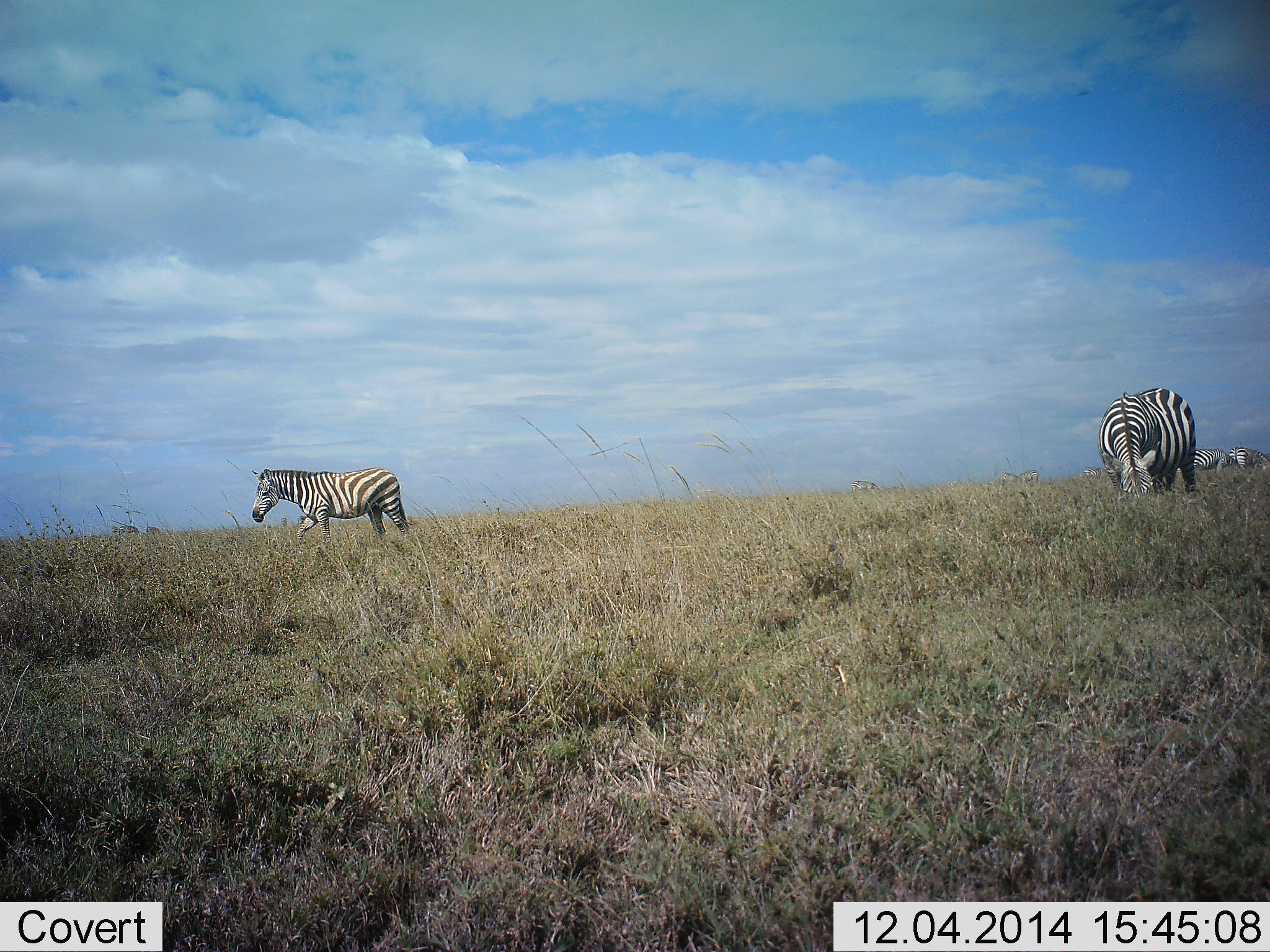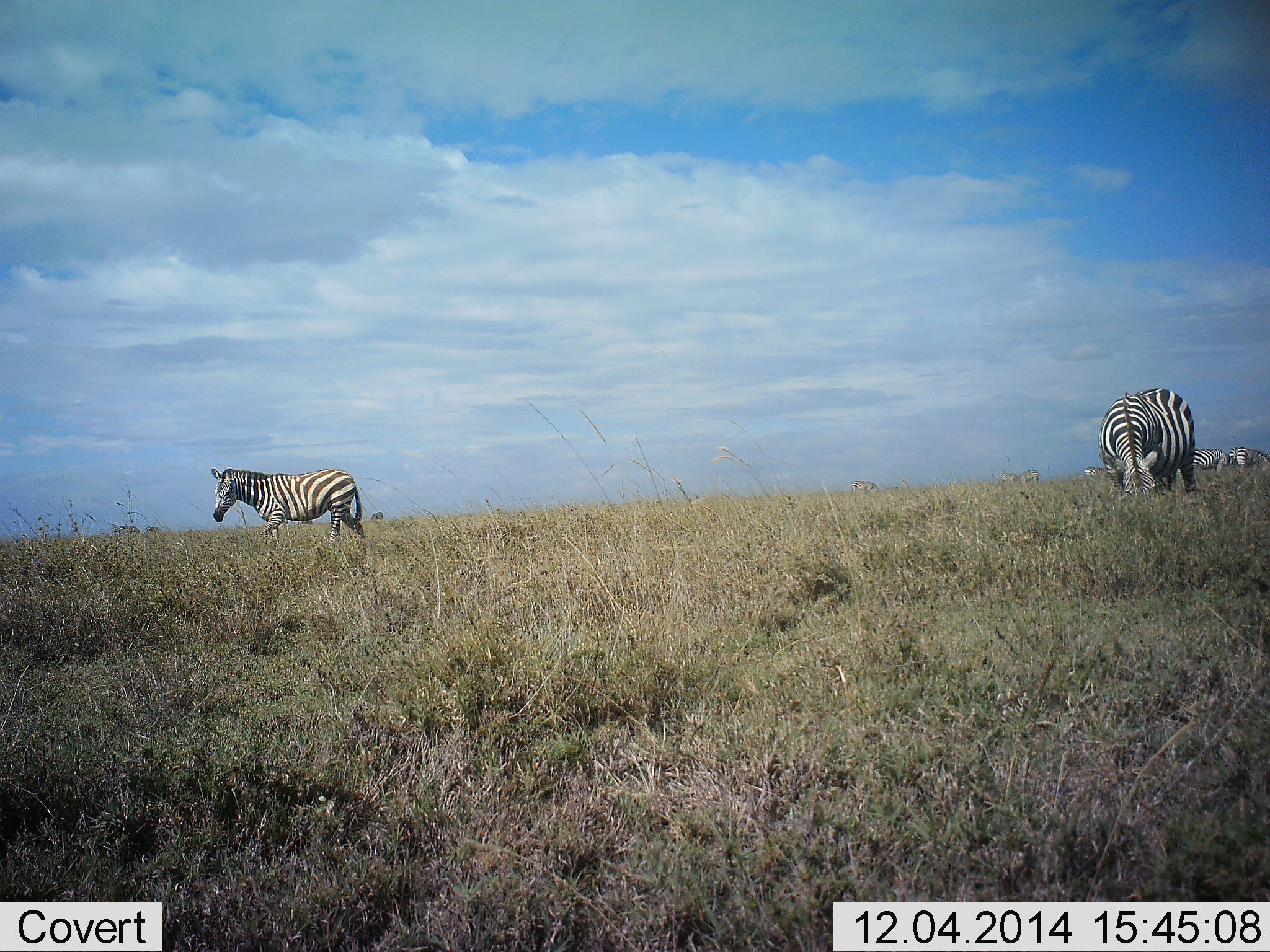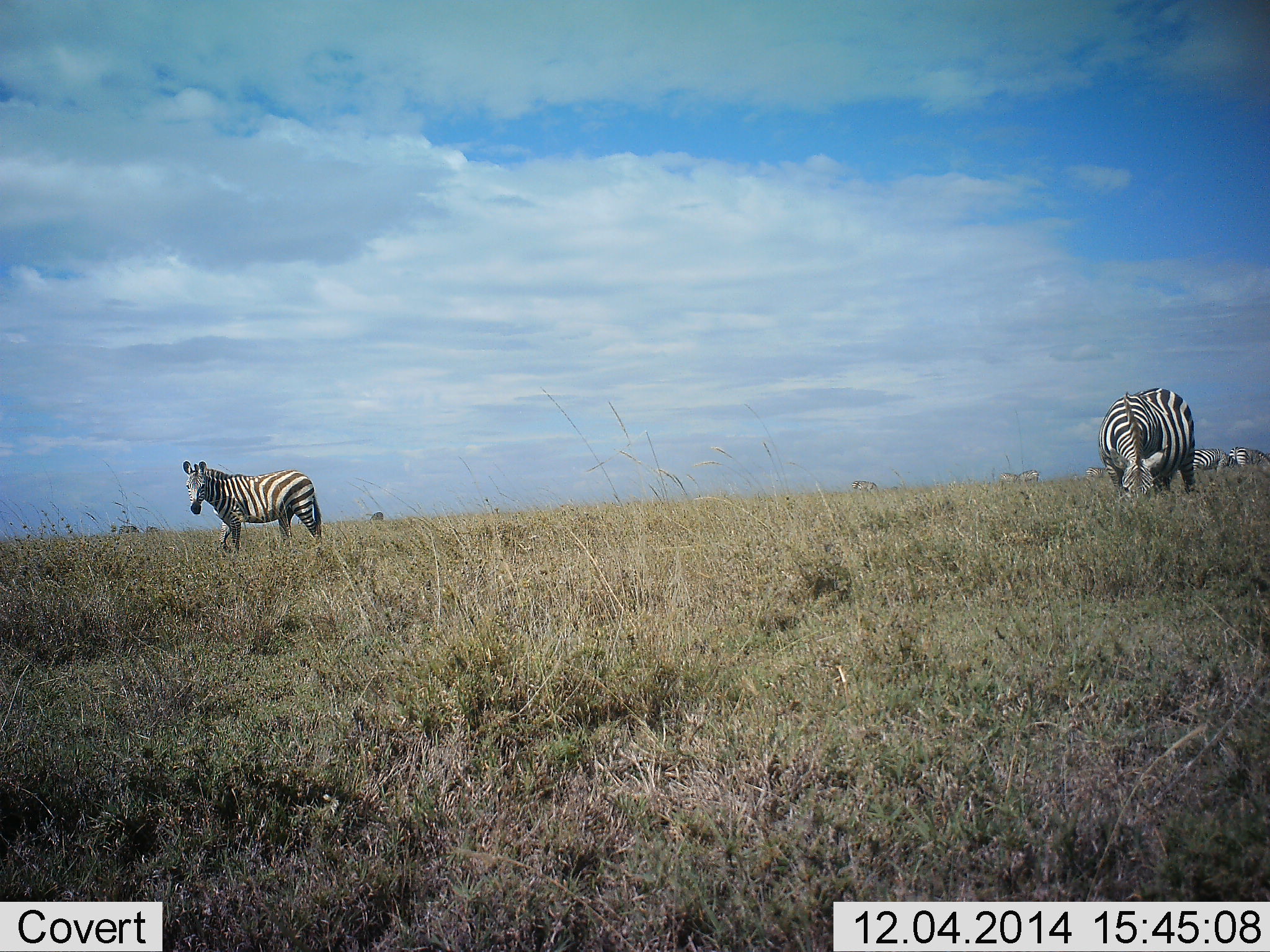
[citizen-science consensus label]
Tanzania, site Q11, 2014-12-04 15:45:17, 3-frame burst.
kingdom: Animalia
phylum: Chordata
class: Mammalia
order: Perissodactyla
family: Equidae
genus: Equus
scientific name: Equus quagga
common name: plains zebra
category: zebra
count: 8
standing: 30%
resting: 0%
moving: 80%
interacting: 0%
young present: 0%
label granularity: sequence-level